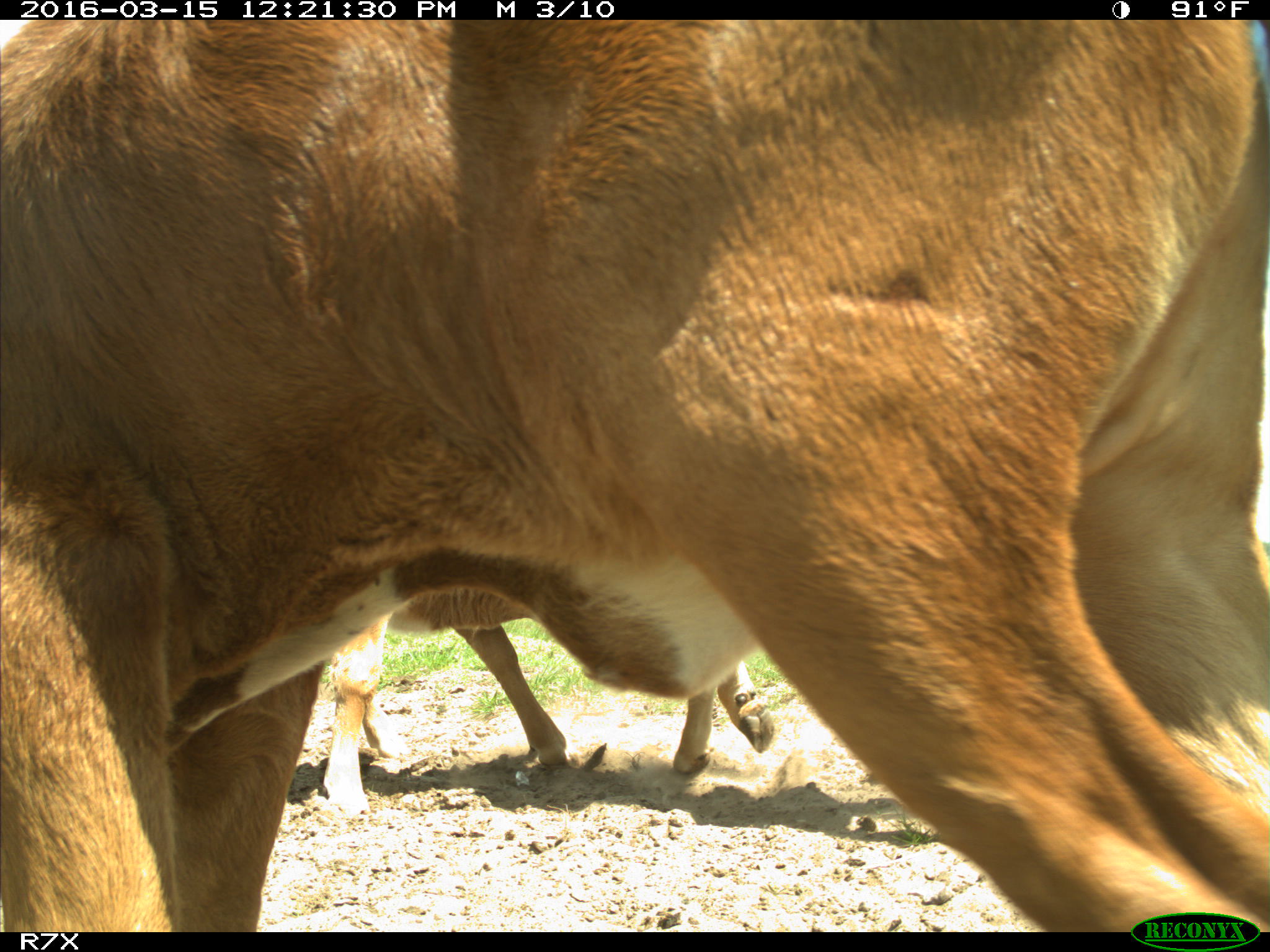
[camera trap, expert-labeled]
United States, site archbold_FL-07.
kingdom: Animalia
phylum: Chordata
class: Mammalia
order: Artiodactyla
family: Bovidae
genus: Bos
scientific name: Bos taurus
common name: domestic cow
Bos taurus (domestic cow).